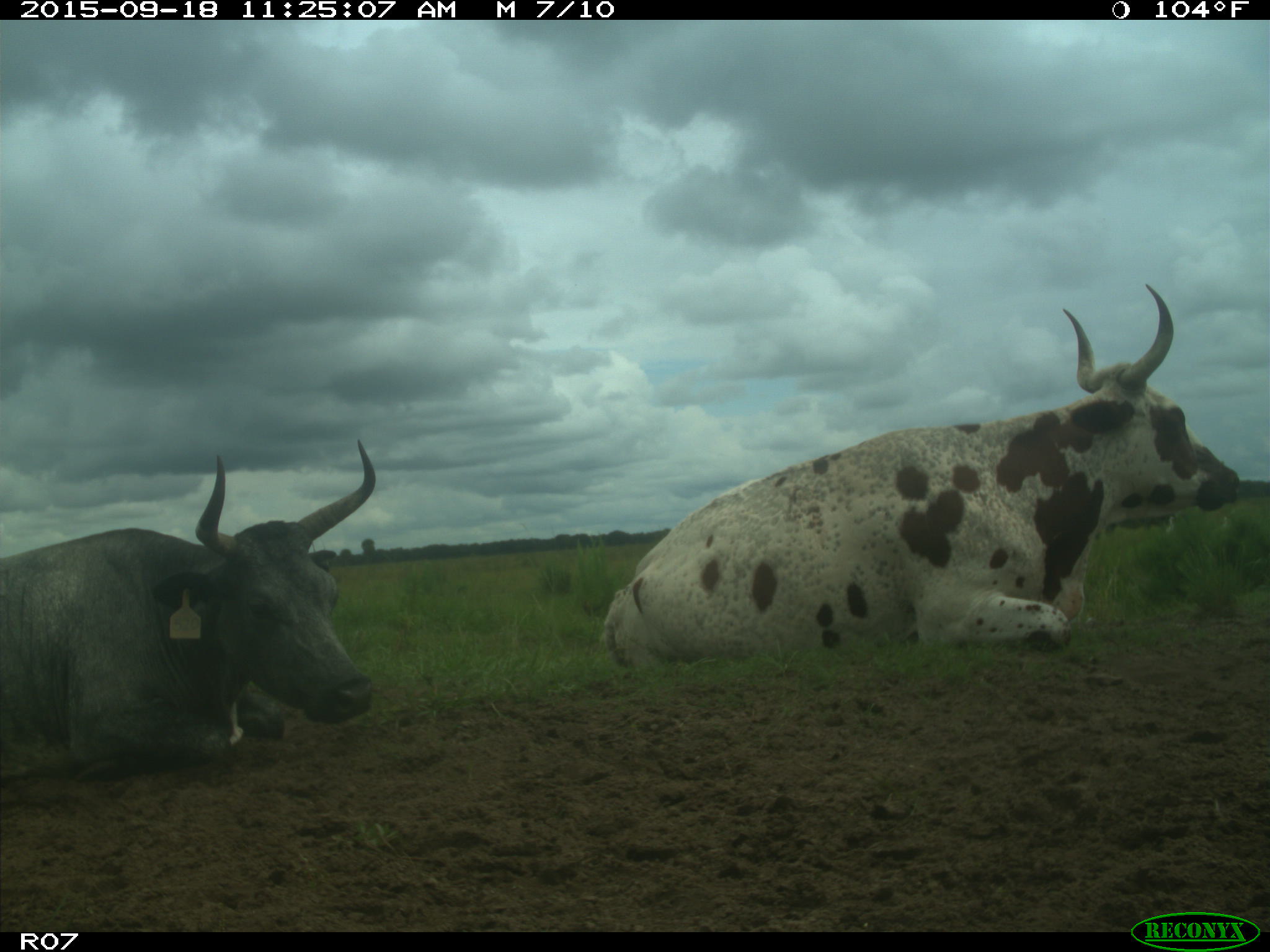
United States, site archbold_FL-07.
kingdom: Animalia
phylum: Chordata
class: Mammalia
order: Artiodactyla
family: Bovidae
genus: Bos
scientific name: Bos taurus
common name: domestic cow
Bos taurus (domestic cow).